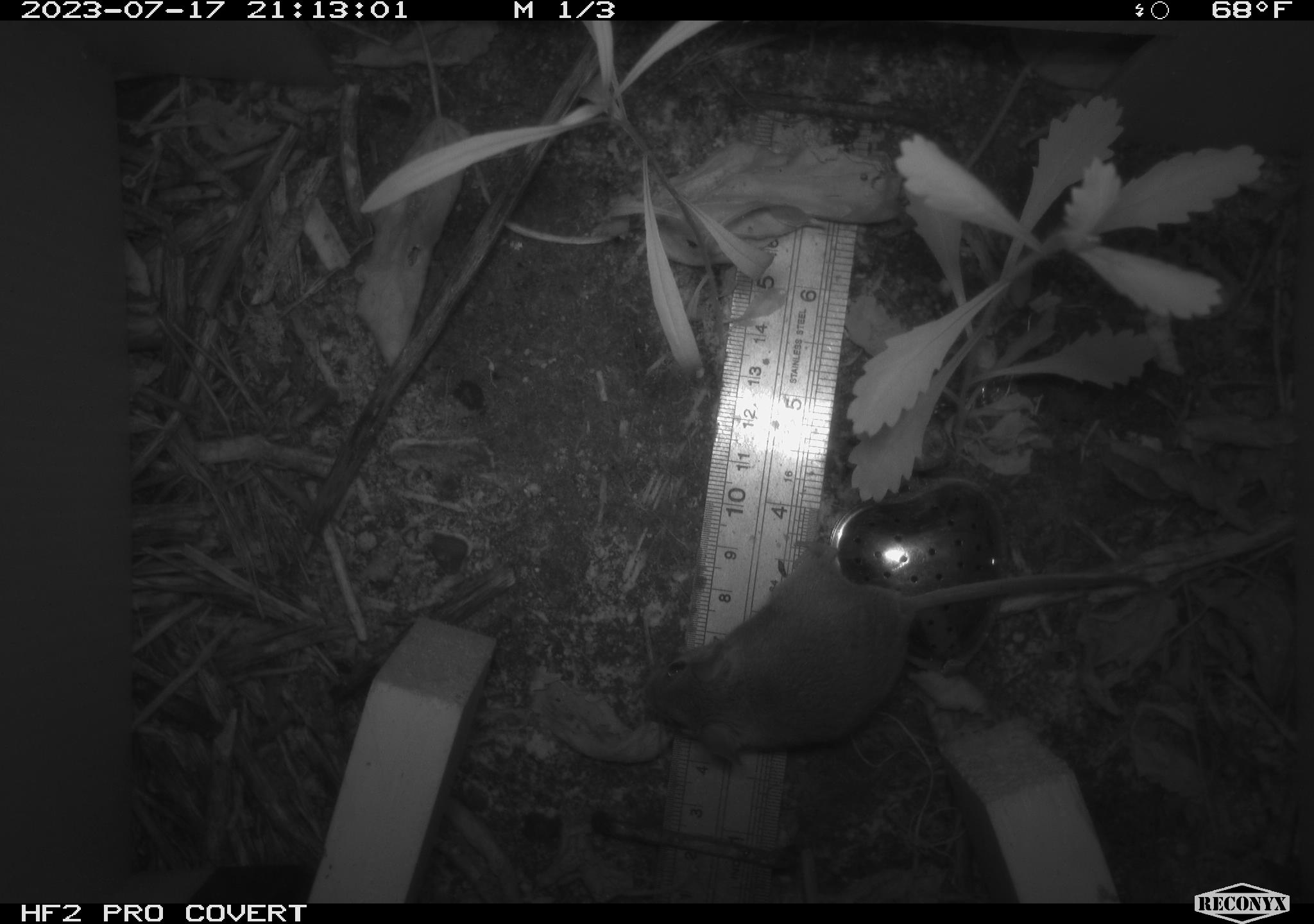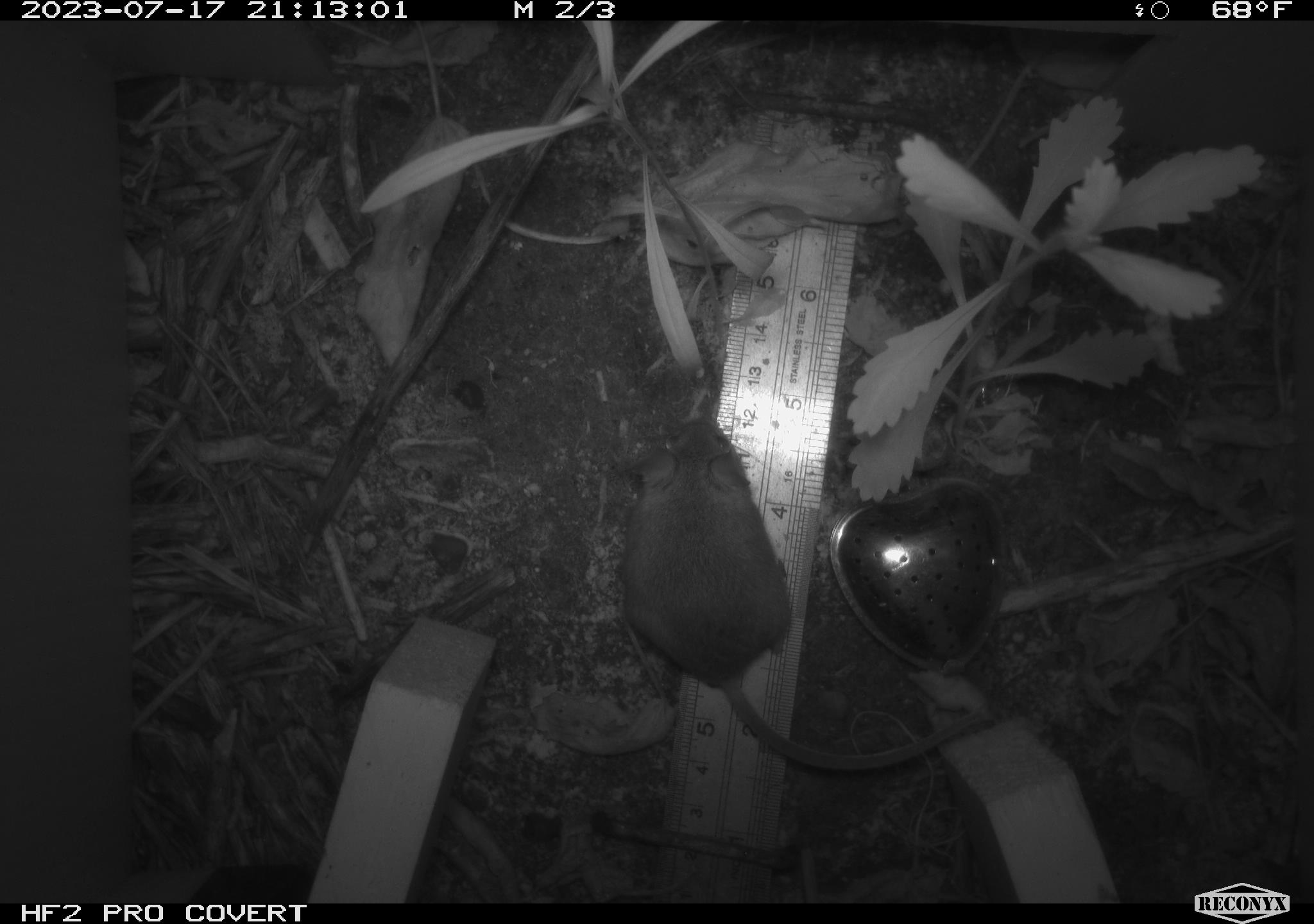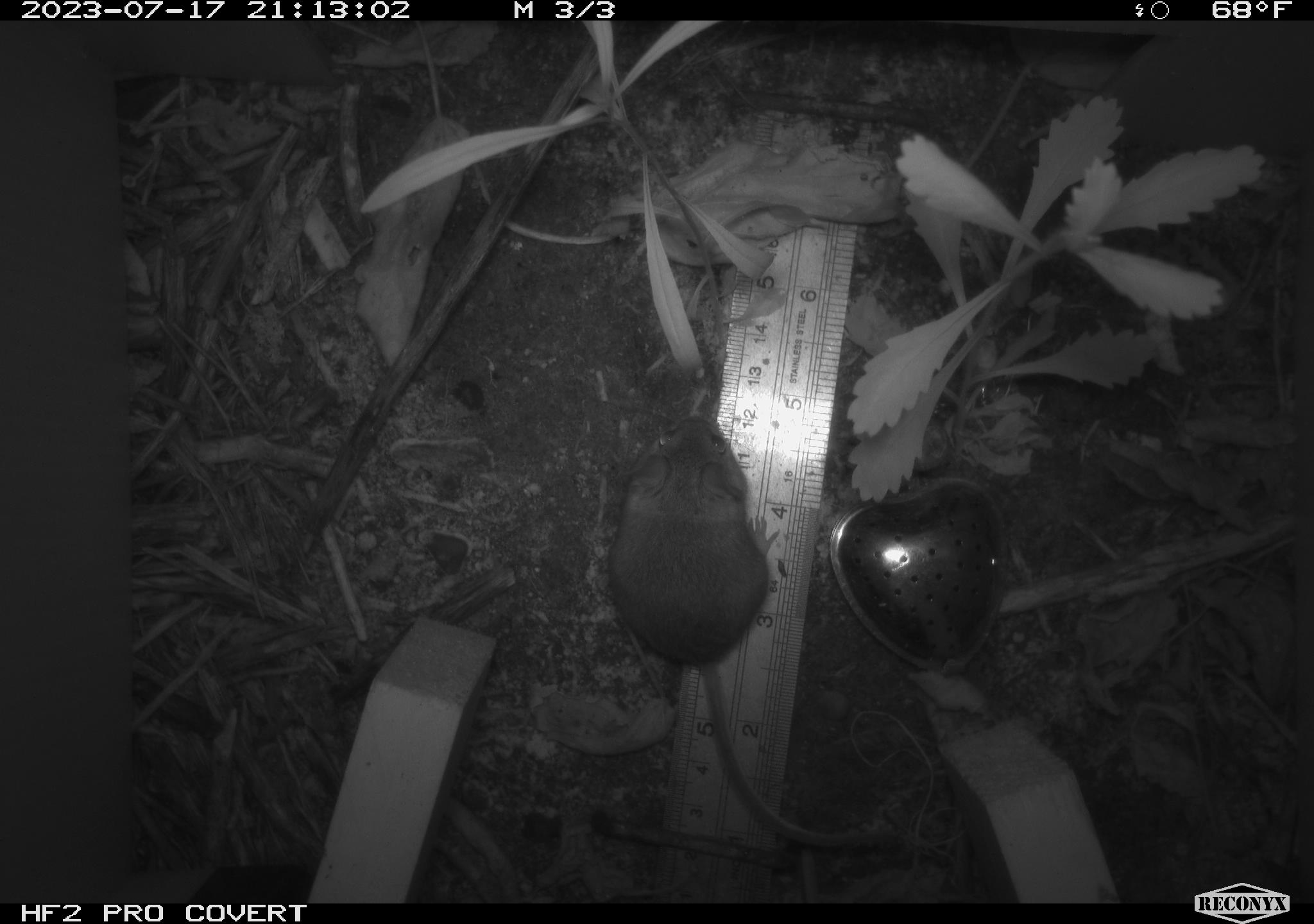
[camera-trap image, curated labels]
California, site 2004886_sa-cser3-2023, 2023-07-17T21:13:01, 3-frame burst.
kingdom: Animalia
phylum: Chordata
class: Mammalia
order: Rodentia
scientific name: Rodentia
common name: mouse species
Mouse species (Rodentia).